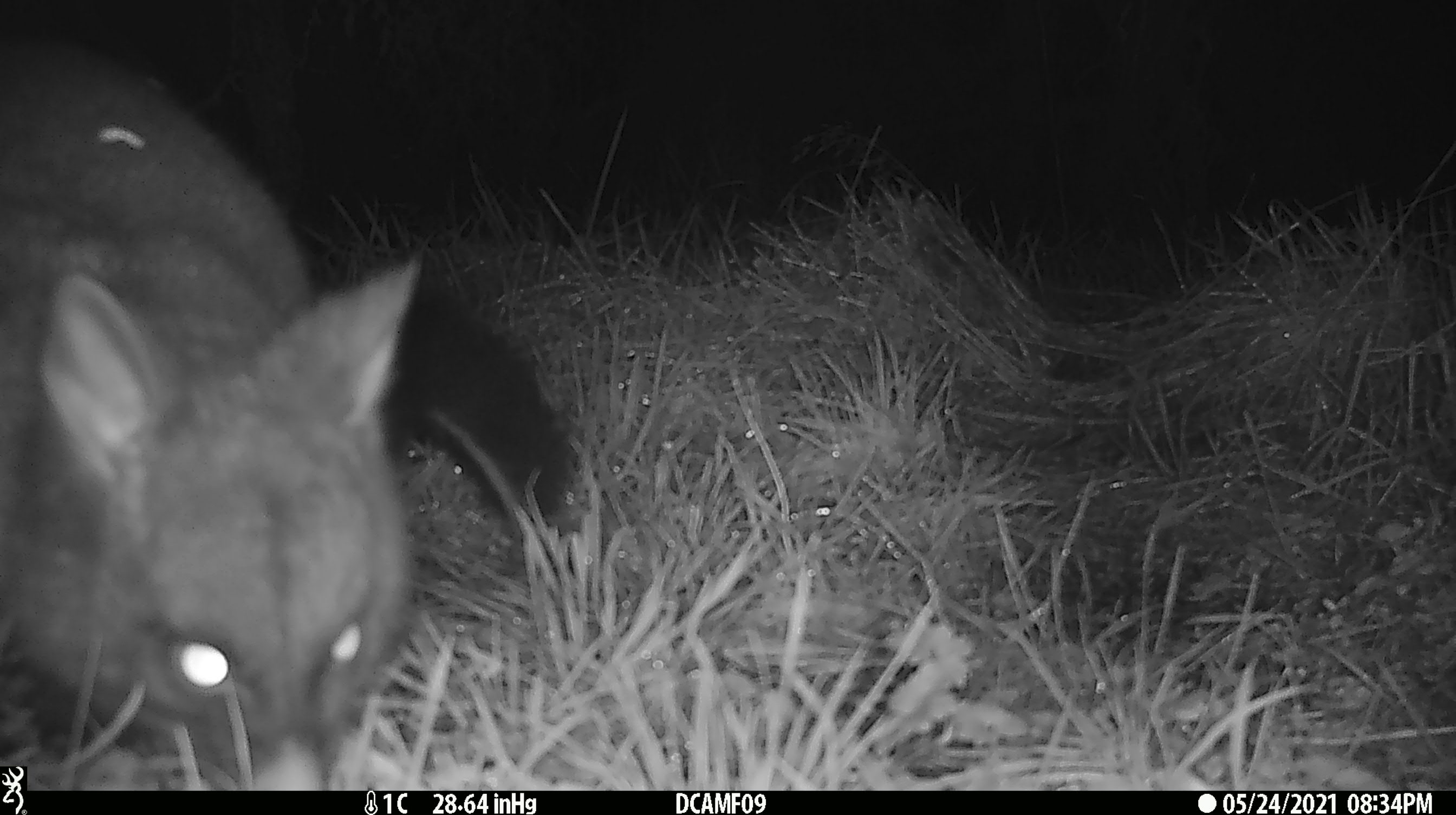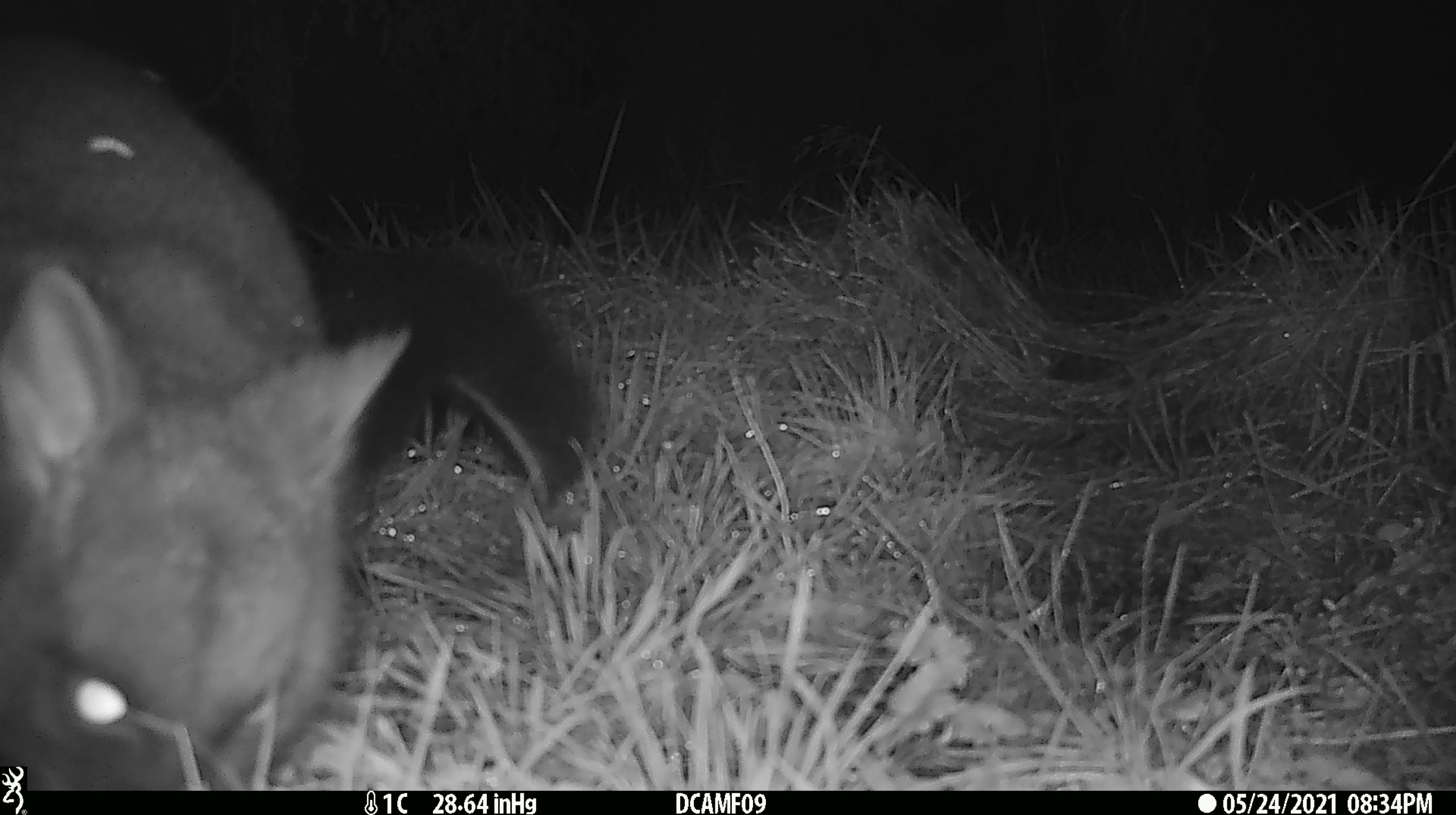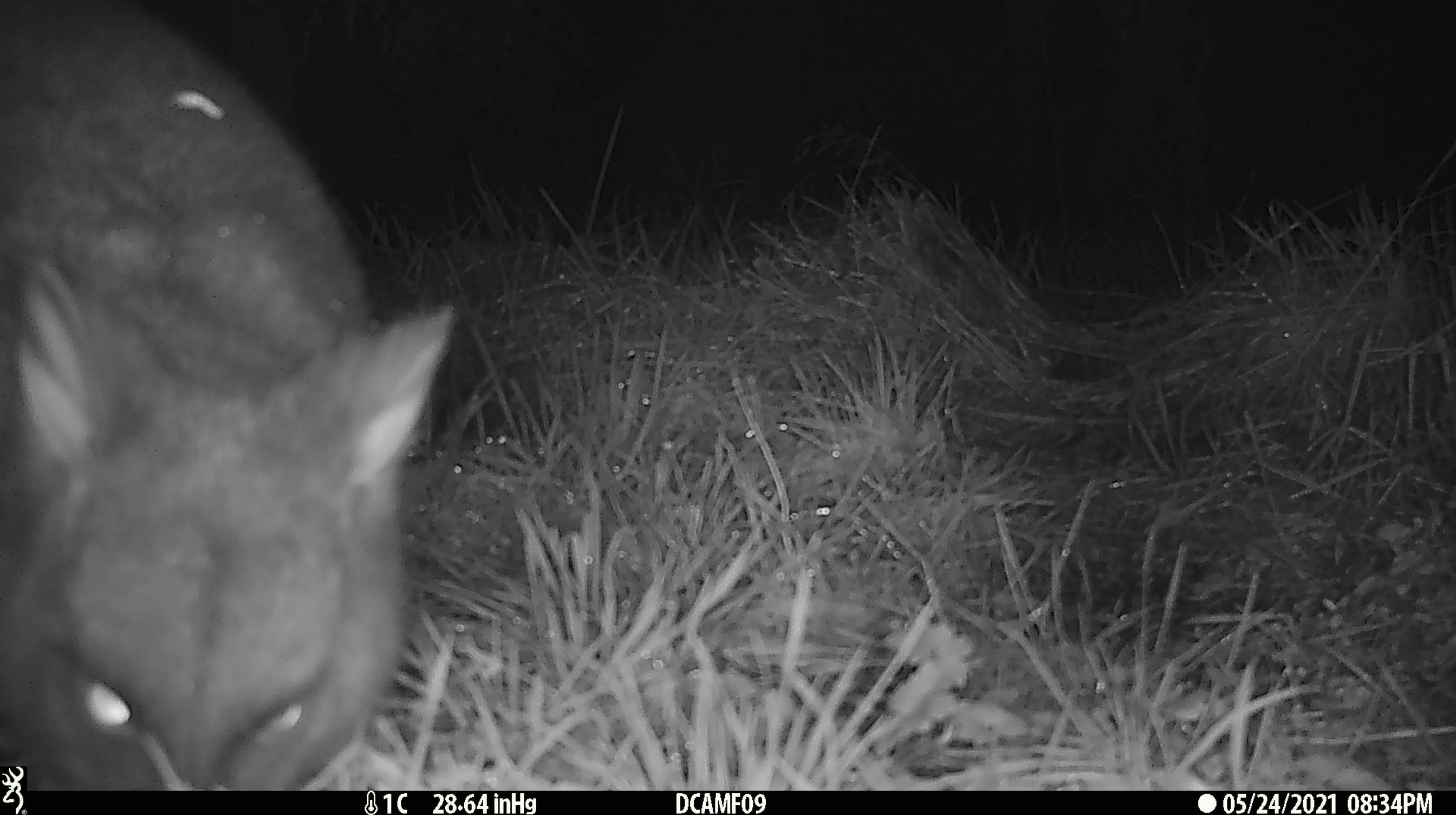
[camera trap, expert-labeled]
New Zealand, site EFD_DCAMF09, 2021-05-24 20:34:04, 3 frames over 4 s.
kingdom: Animalia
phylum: Chordata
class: Mammalia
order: Diprotodontia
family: Phalangeridae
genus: Trichosurus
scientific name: Trichosurus vulpecula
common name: common brushtail possum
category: possum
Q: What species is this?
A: Possum (common brushtail possum) (Trichosurus vulpecula).